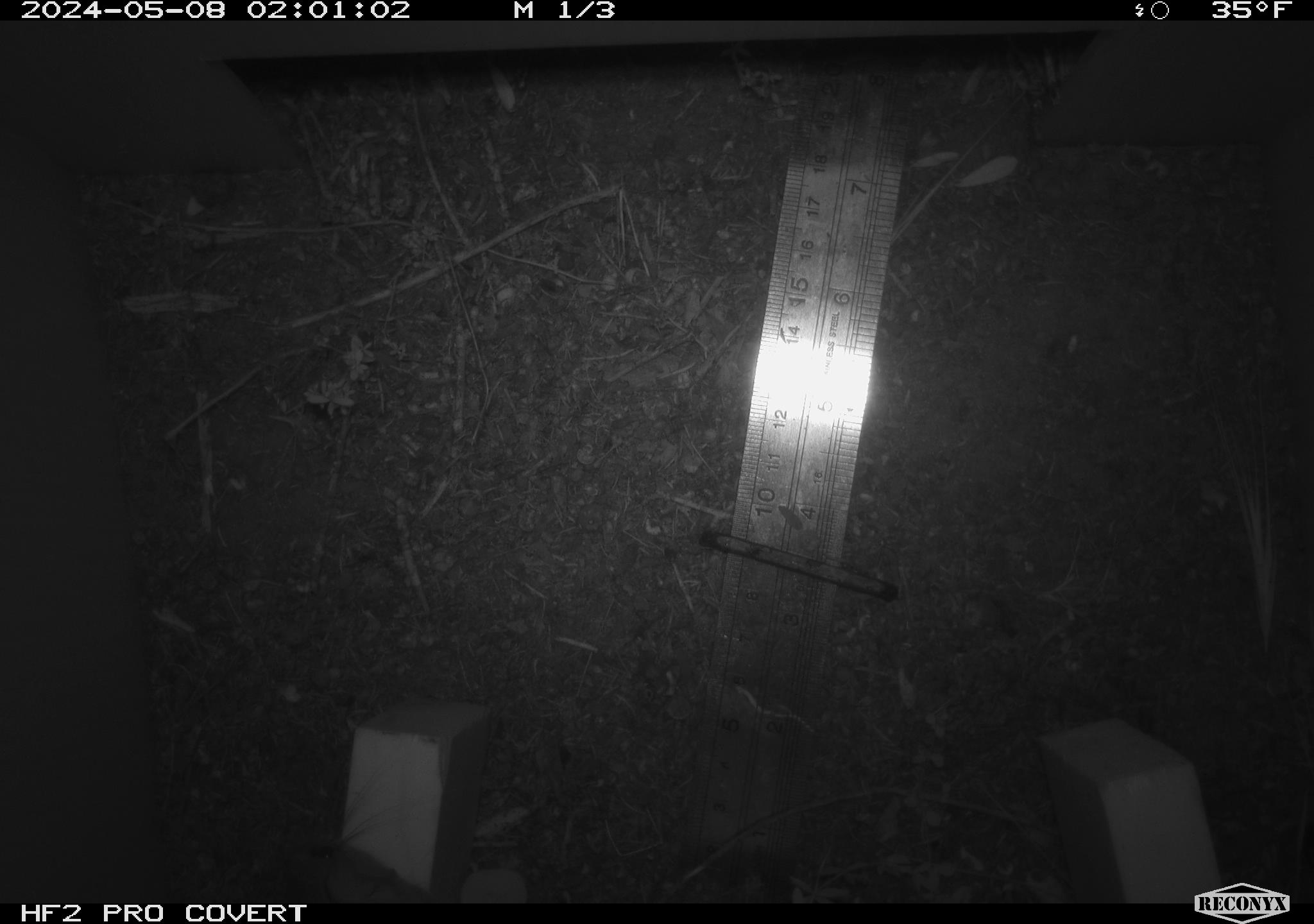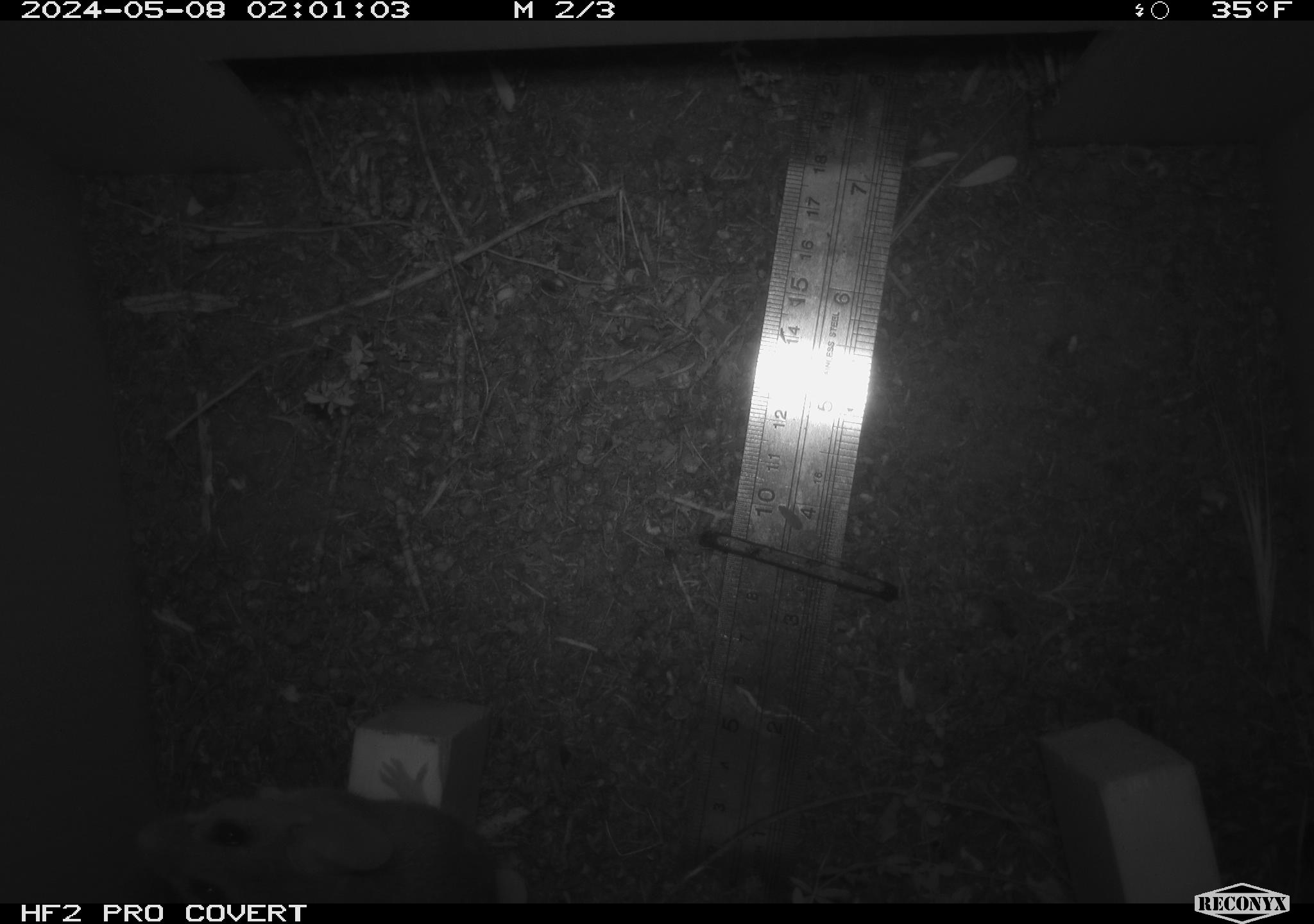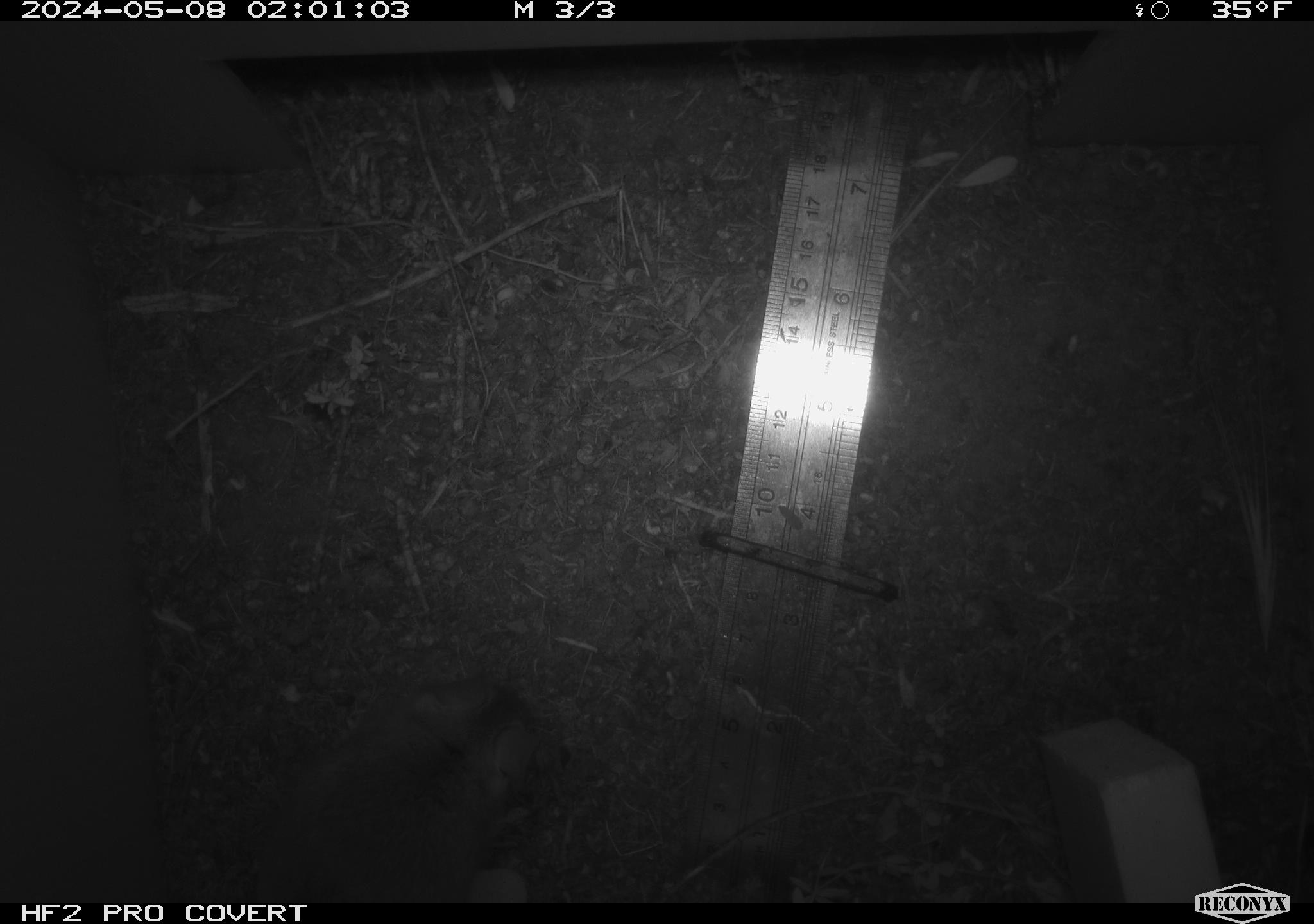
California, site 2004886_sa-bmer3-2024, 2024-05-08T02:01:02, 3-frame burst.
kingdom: Animalia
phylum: Chordata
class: Mammalia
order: Rodentia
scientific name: Rodentia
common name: mouse species